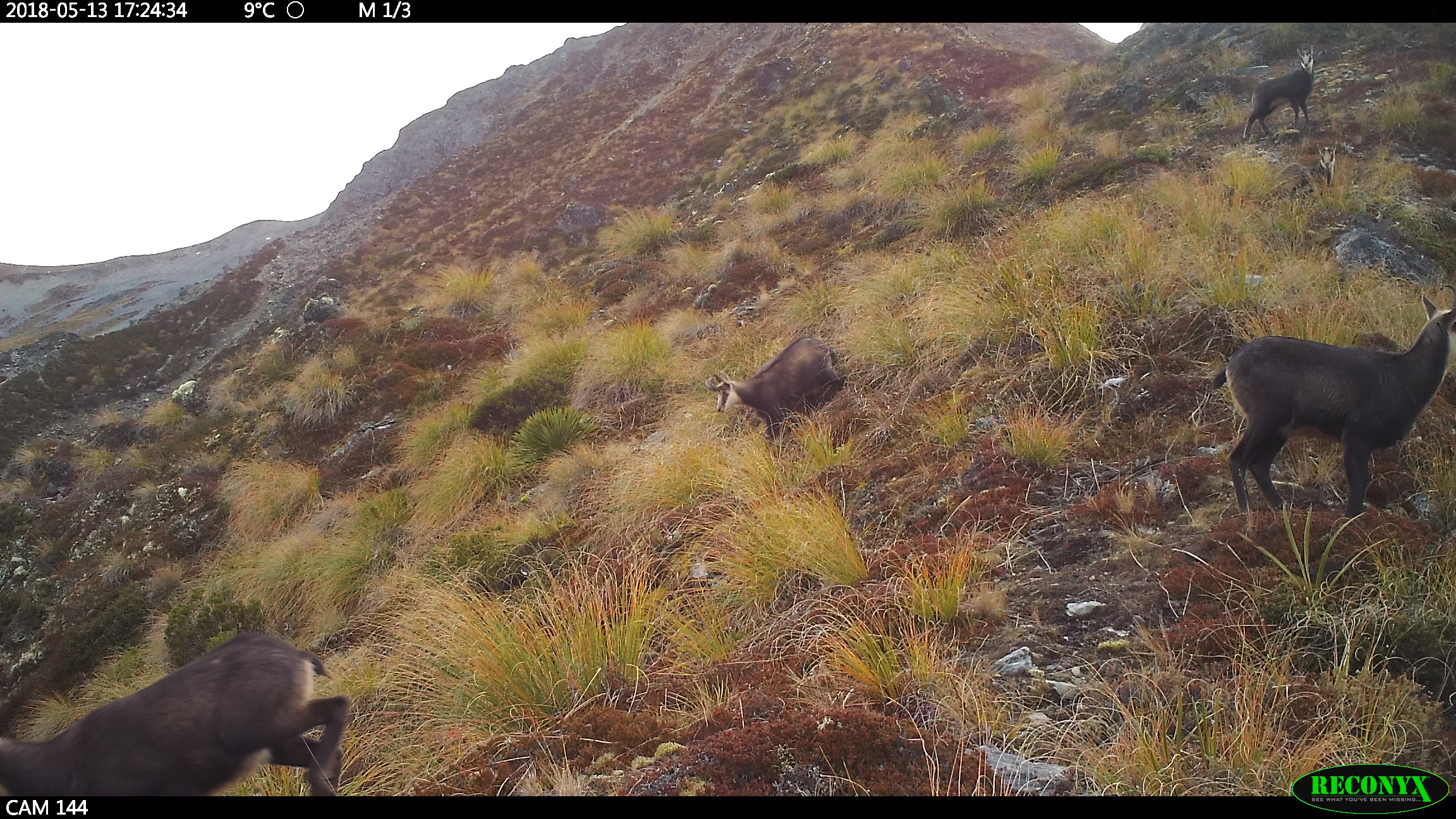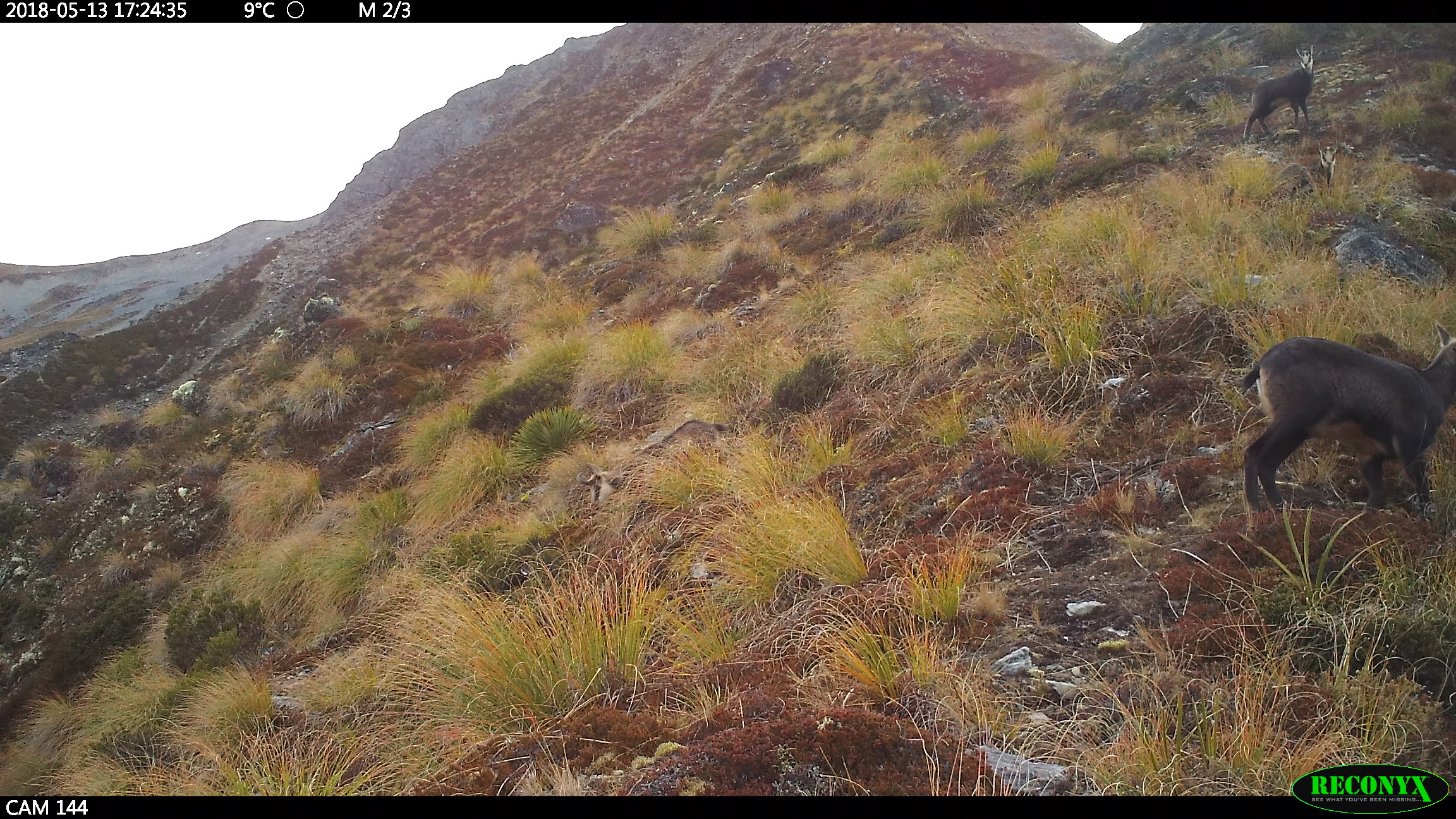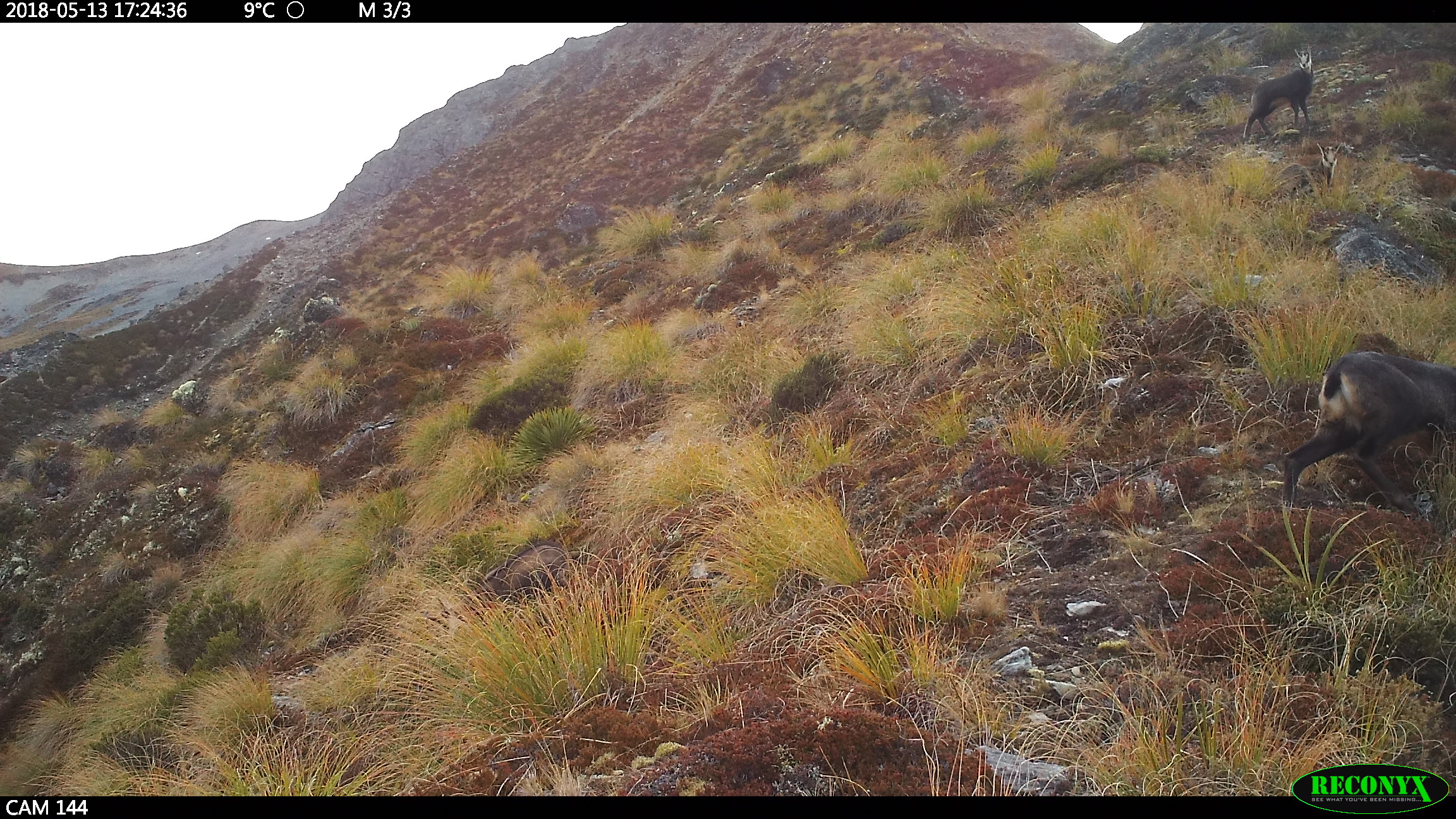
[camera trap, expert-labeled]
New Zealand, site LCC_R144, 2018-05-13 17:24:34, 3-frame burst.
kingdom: Animalia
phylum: Chordata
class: Mammalia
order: Artiodactyla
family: Bovidae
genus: Rupicapra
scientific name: Rupicapra rupicapra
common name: alpine chamois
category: chamois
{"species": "chamois (alpine chamois) (Rupicapra rupicapra)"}